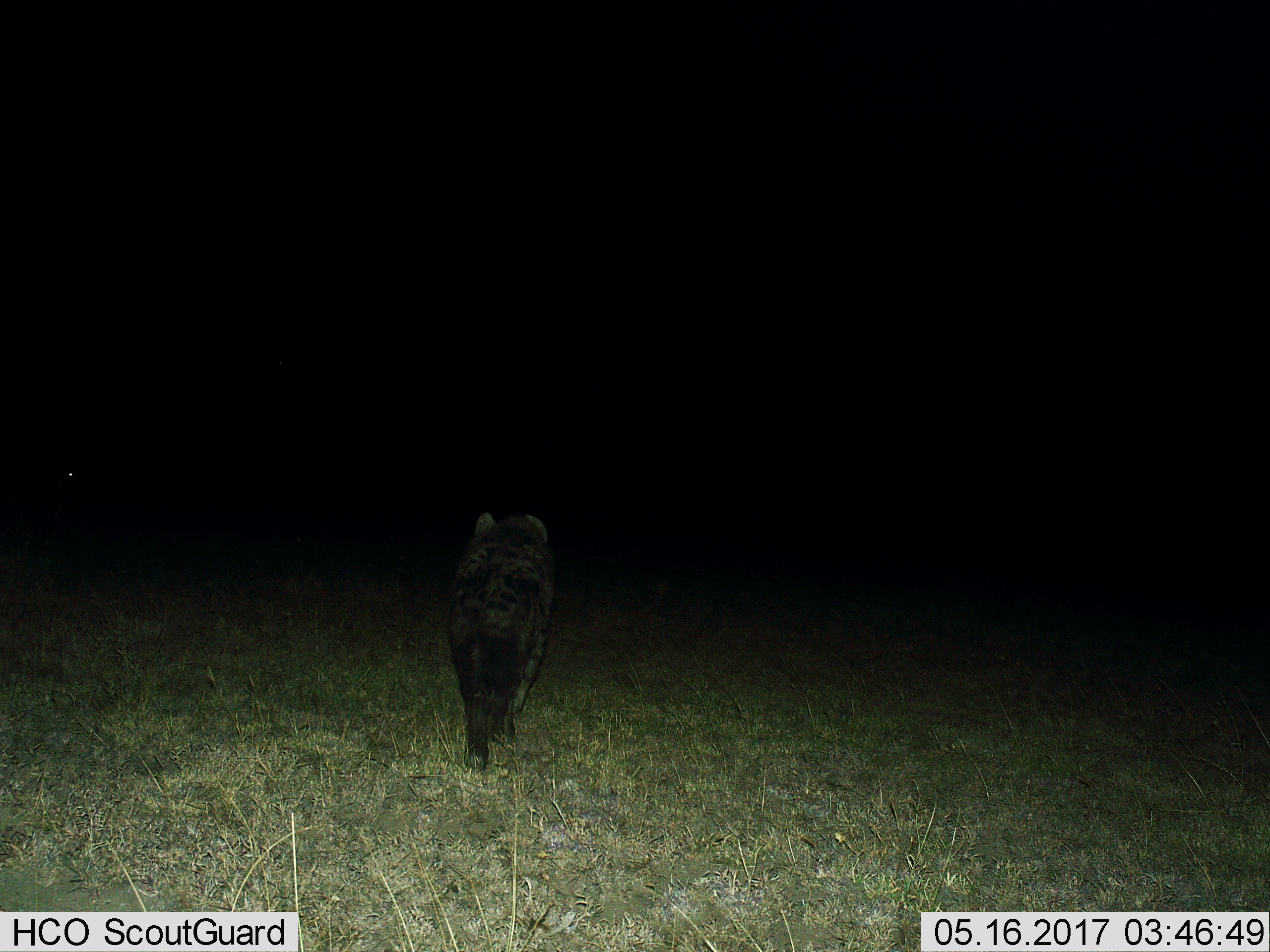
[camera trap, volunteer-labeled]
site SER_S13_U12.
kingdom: Animalia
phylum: Chordata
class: Mammalia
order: Carnivora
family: Hyaenidae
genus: Crocuta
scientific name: Crocuta crocuta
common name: spotted hyena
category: hyenaspotted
Hyenaspotted (spotted hyena) (Crocuta crocuta), count 1. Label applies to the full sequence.